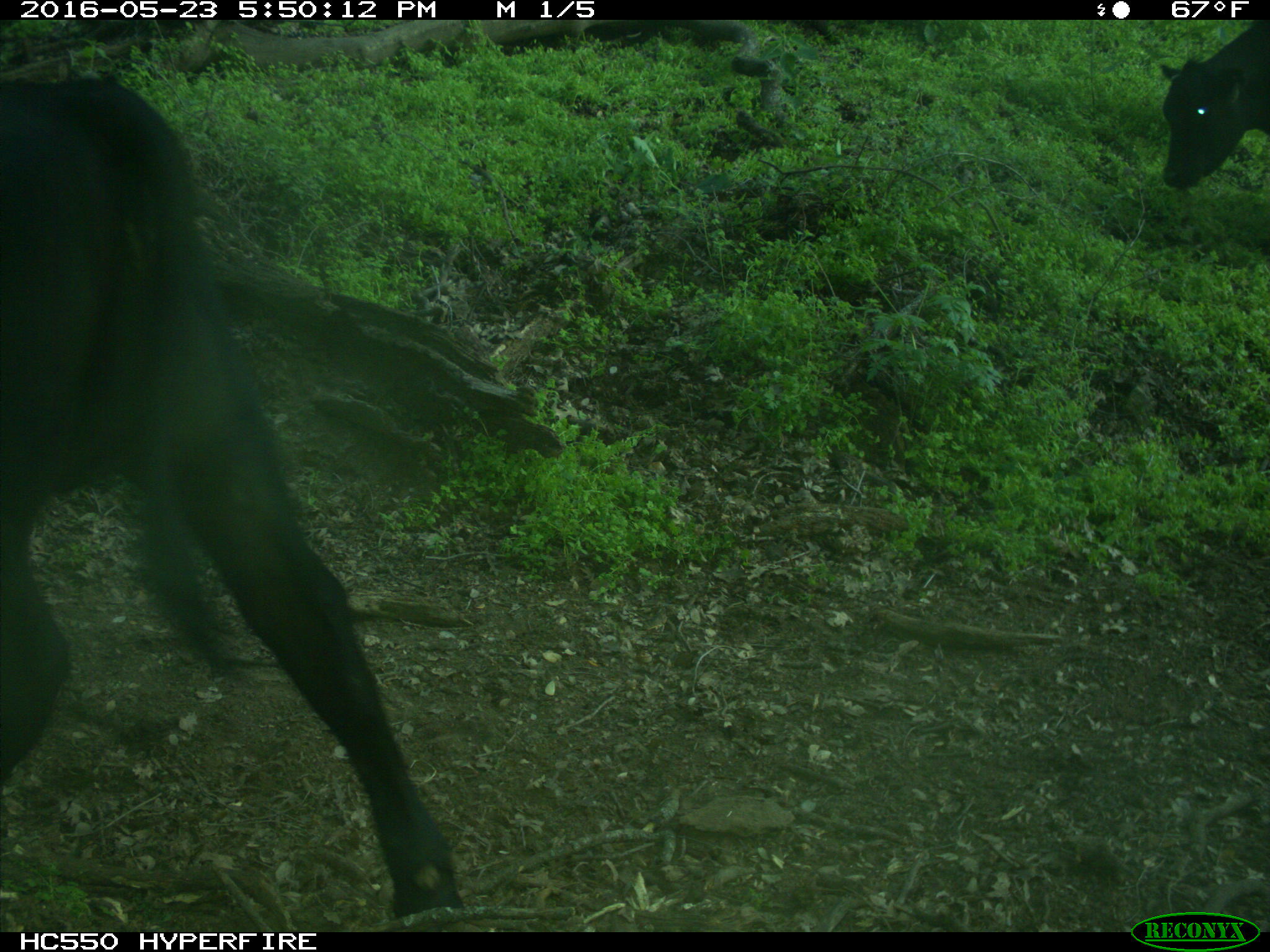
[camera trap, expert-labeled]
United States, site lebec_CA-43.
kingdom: Animalia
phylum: Chordata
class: Mammalia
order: Artiodactyla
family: Bovidae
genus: Bos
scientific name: Bos taurus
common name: domestic cow